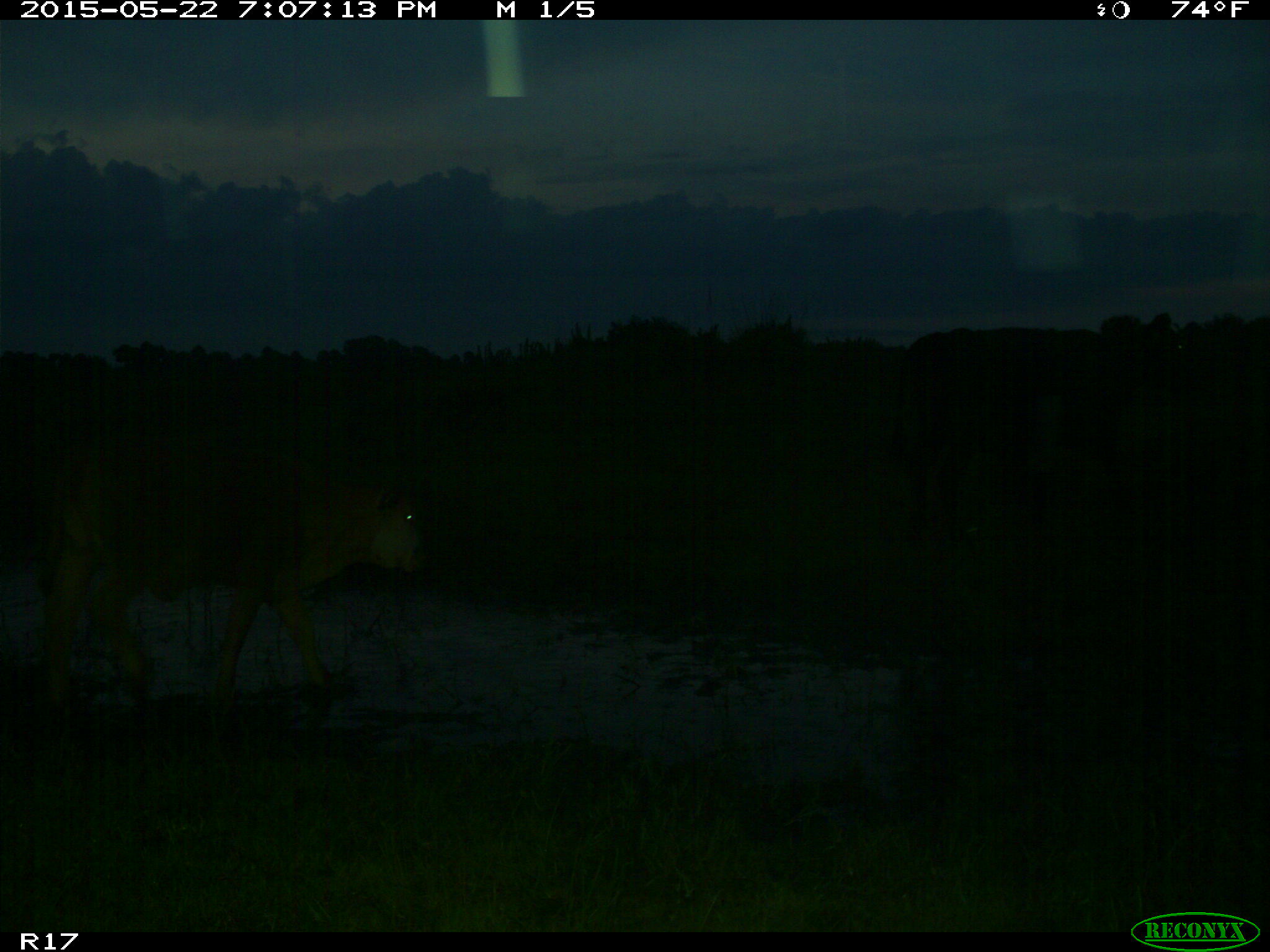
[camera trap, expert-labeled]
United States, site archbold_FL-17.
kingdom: Animalia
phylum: Chordata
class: Mammalia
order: Artiodactyla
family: Bovidae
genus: Bos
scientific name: Bos taurus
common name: domestic cow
Bos taurus (domestic cow).